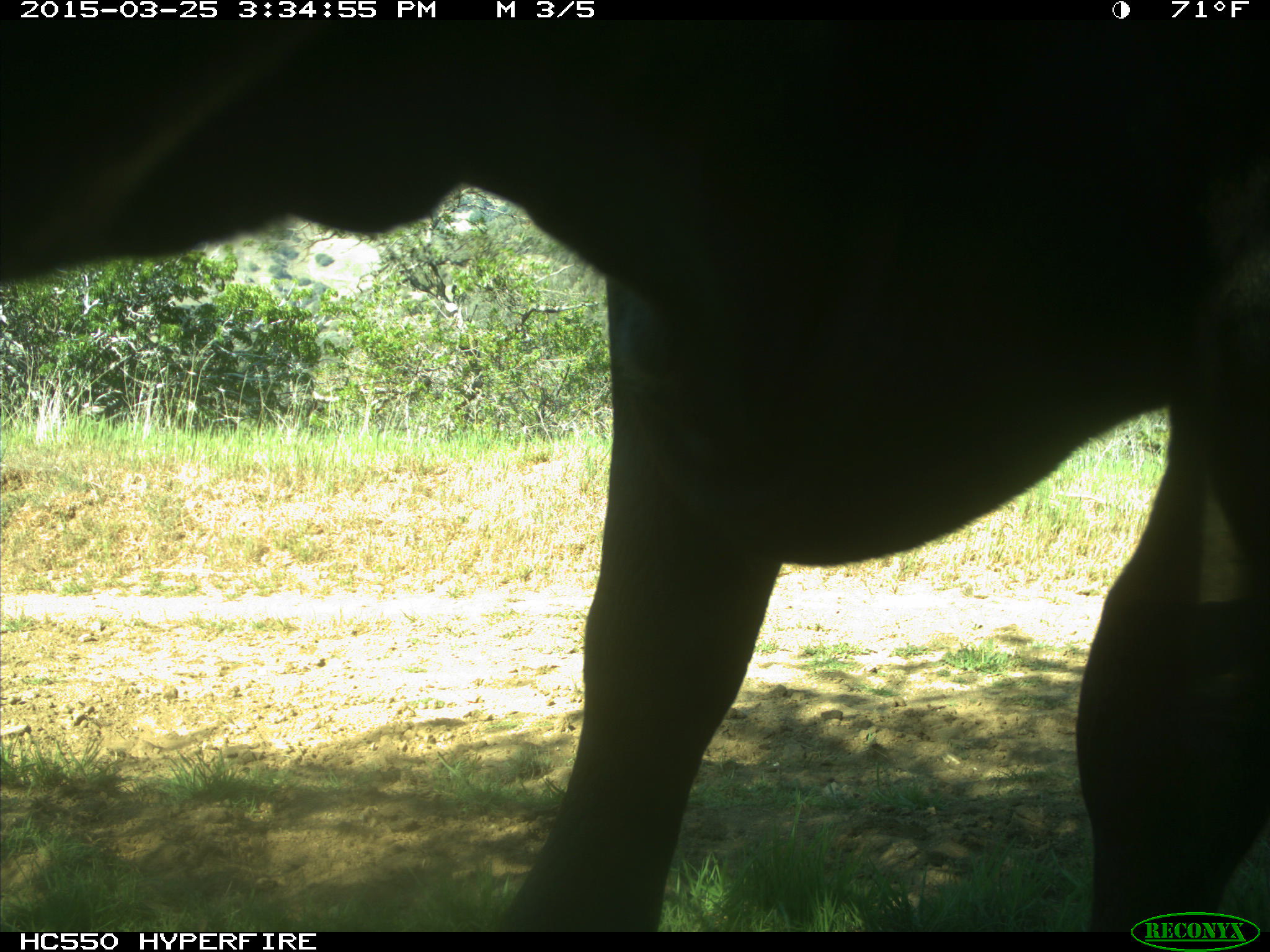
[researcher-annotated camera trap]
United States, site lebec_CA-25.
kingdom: Animalia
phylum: Chordata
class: Mammalia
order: Artiodactyla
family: Bovidae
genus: Bos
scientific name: Bos taurus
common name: domestic cow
Bos taurus (domestic cow).